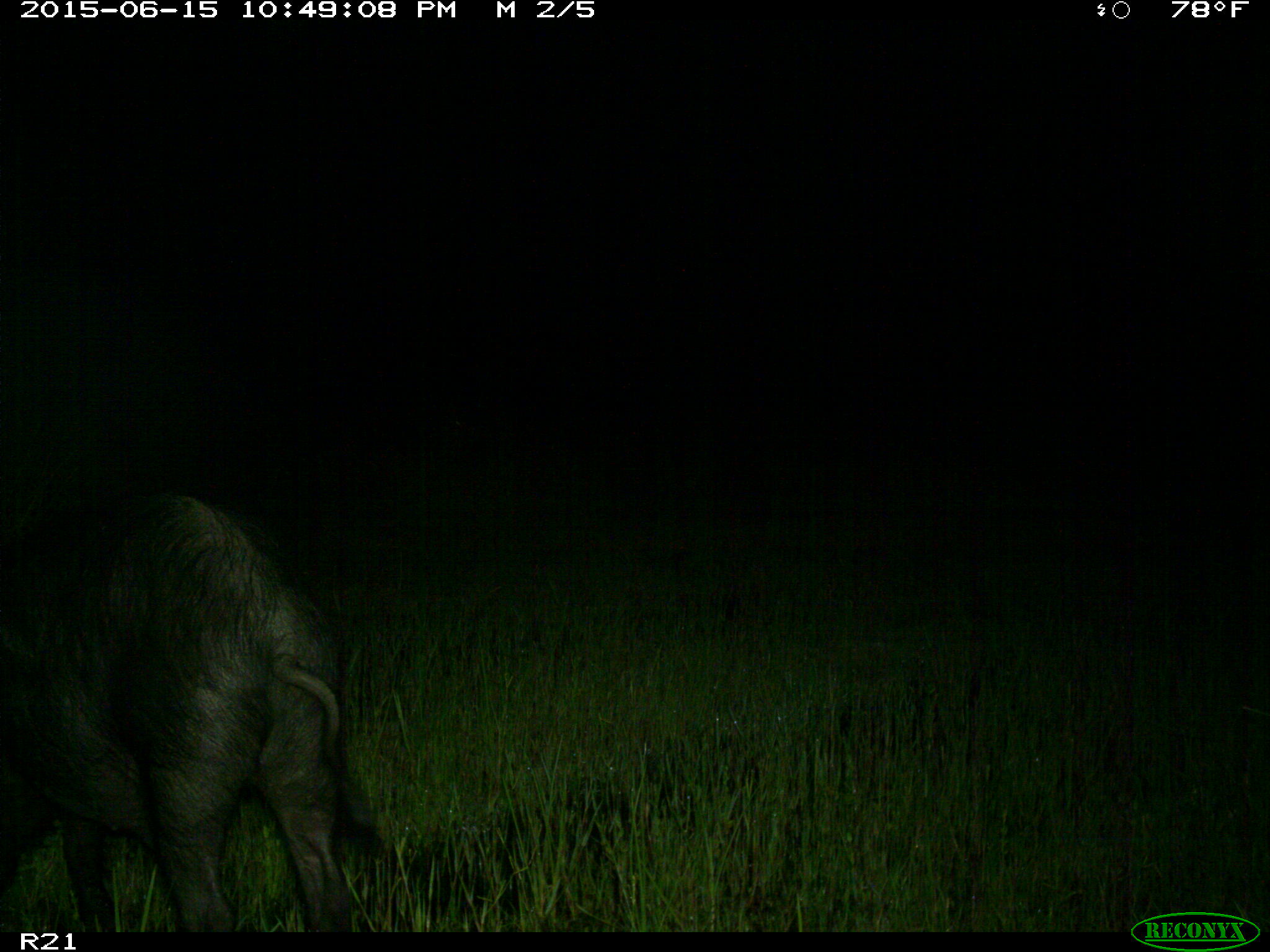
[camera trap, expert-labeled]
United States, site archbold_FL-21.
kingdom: Animalia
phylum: Chordata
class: Mammalia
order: Artiodactyla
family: Suidae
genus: Sus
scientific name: Sus scrofa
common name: wild boar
Sus scrofa (wild boar).